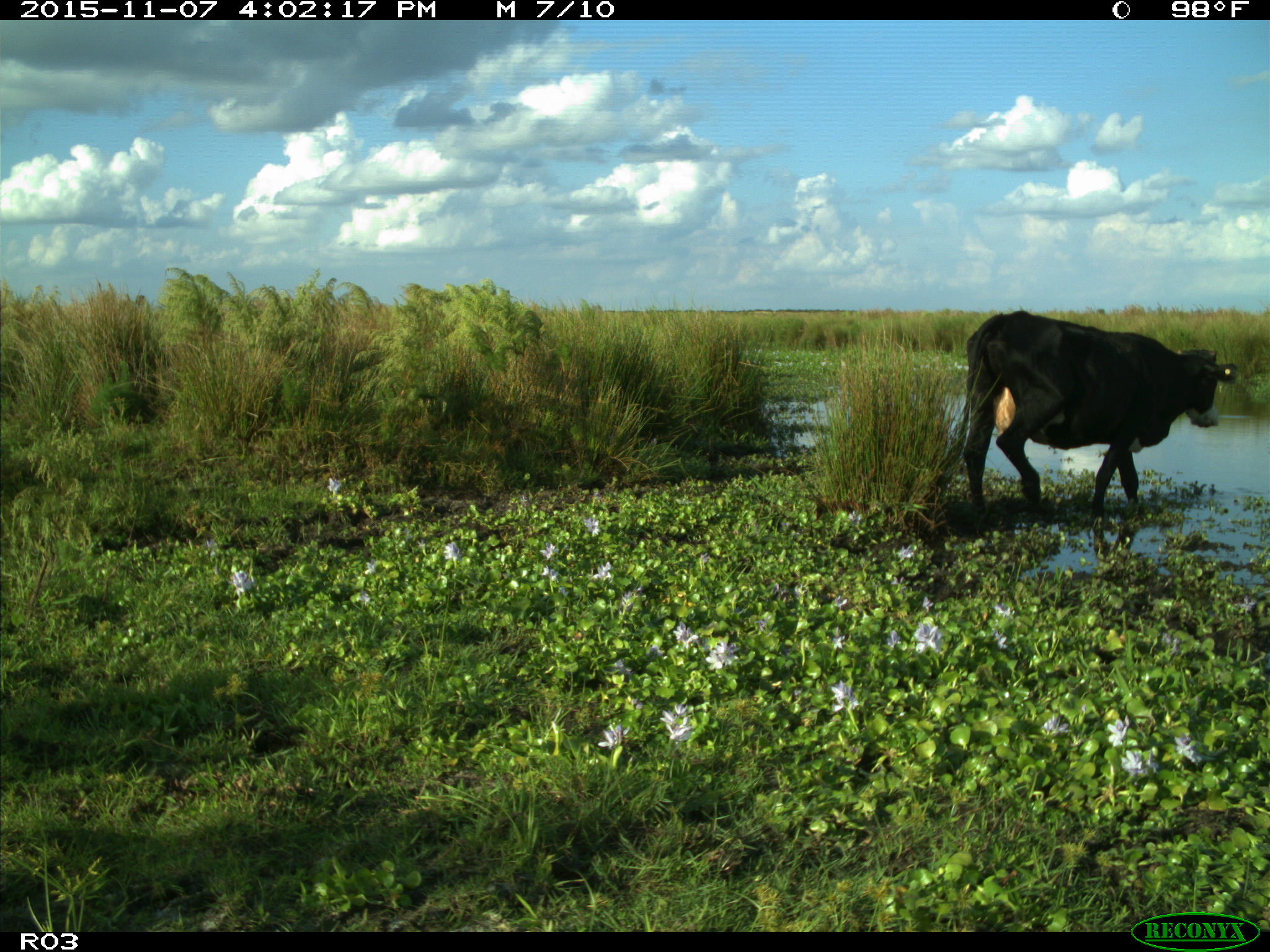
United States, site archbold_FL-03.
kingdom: Animalia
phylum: Chordata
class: Mammalia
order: Artiodactyla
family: Bovidae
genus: Bos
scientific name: Bos taurus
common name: domestic cow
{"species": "Bos taurus (domestic cow)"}